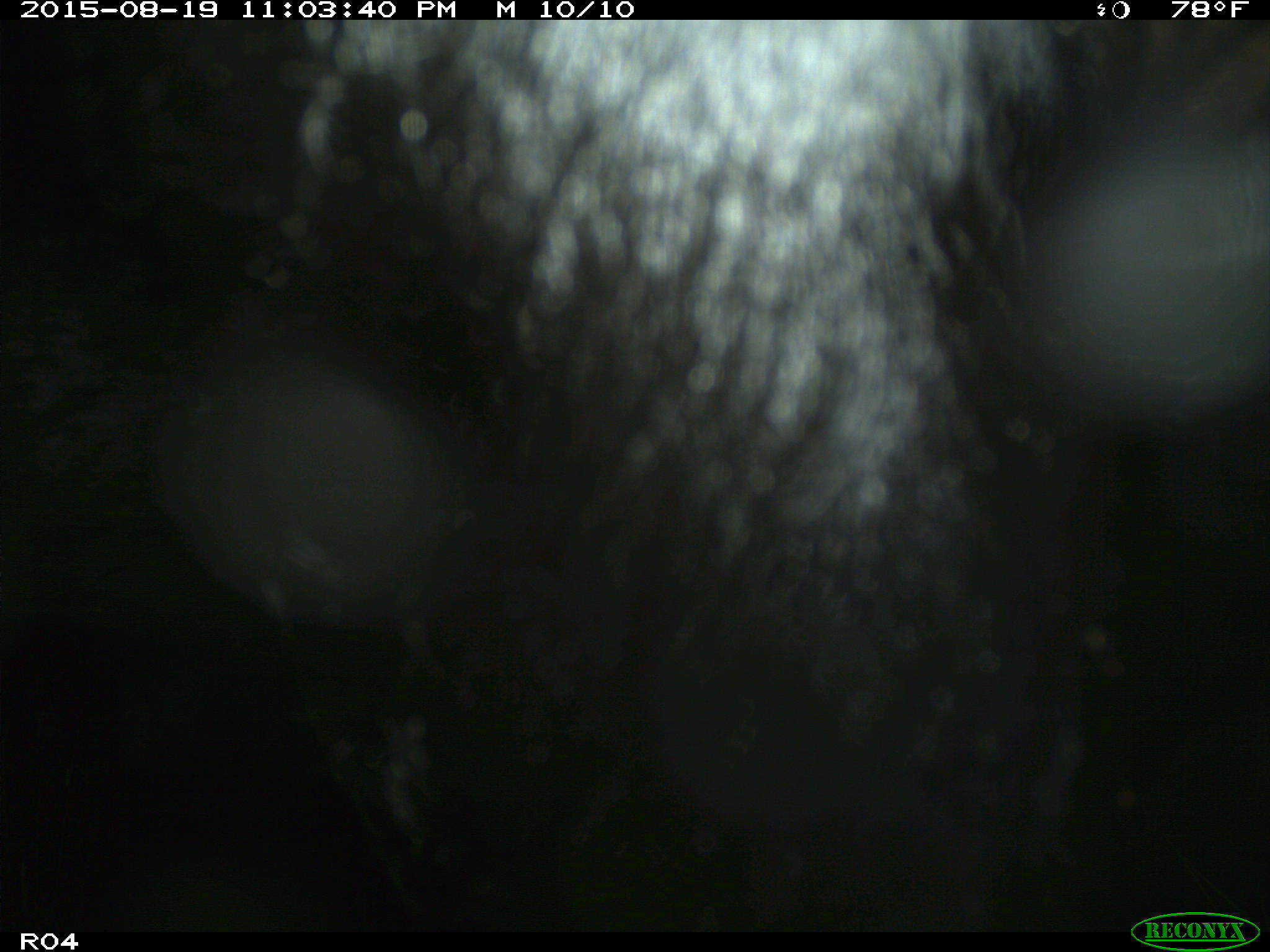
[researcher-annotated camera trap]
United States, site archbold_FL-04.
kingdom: Animalia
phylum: Chordata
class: Mammalia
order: Artiodactyla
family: Bovidae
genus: Bos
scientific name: Bos taurus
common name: domestic cow